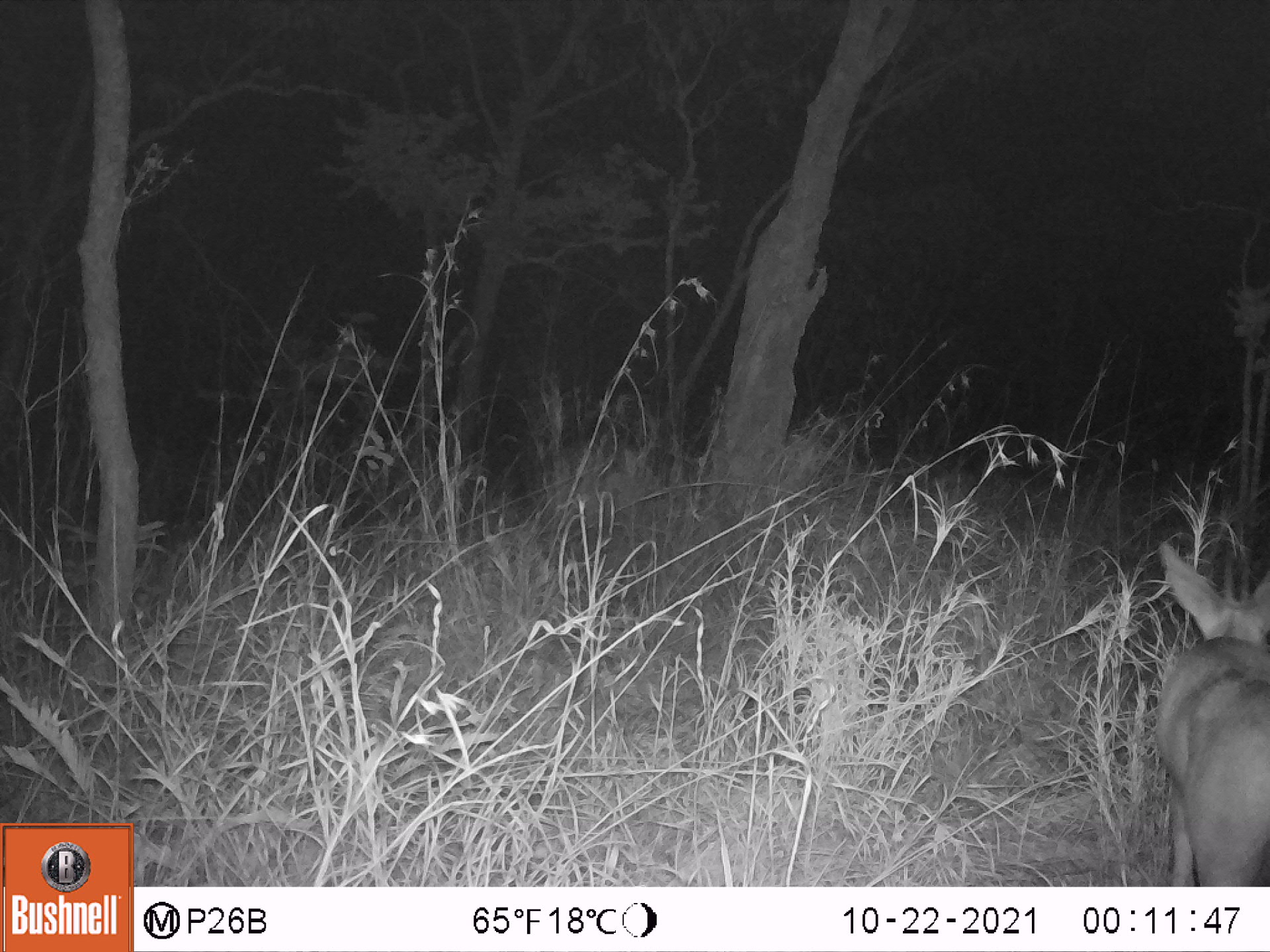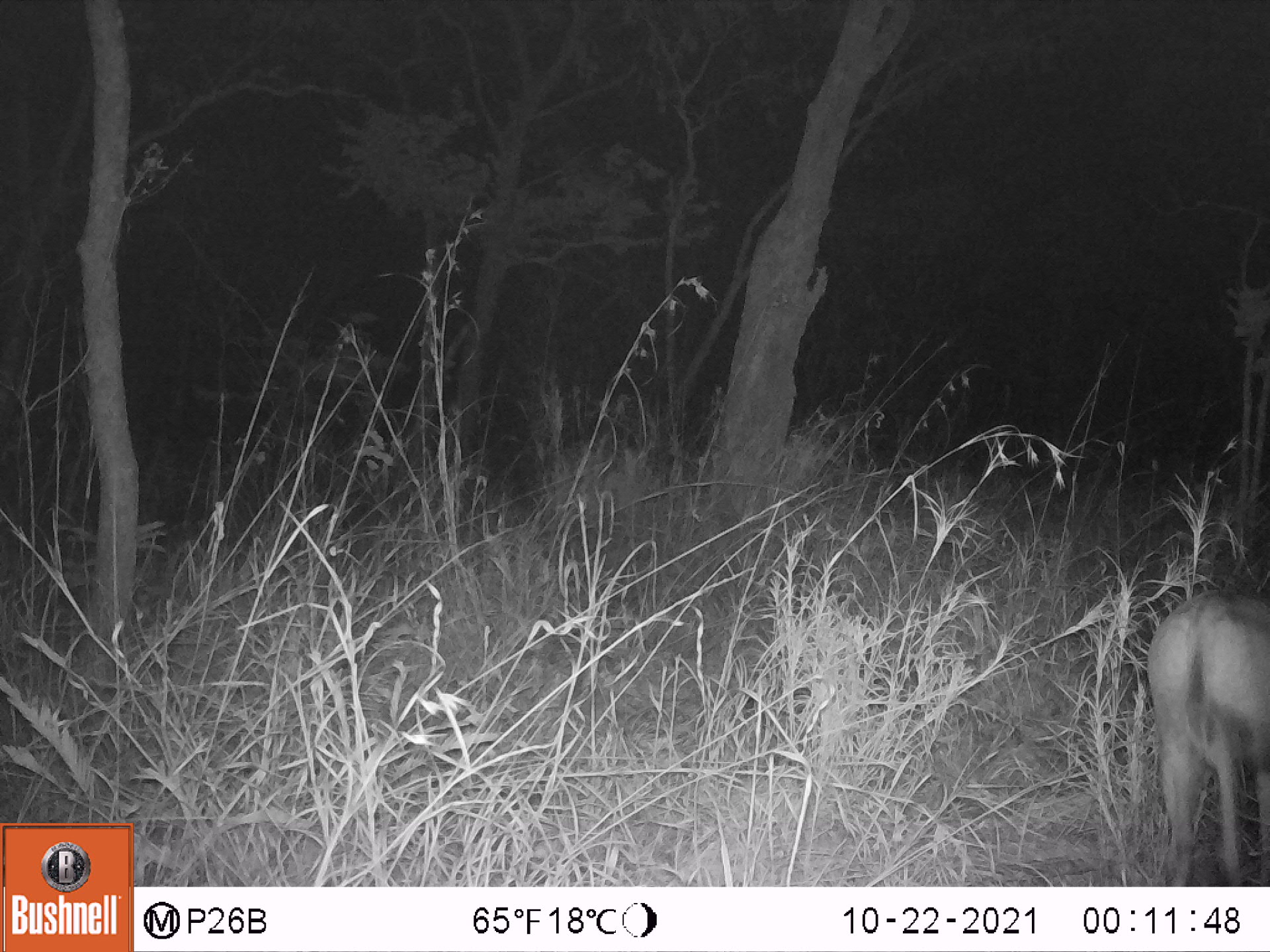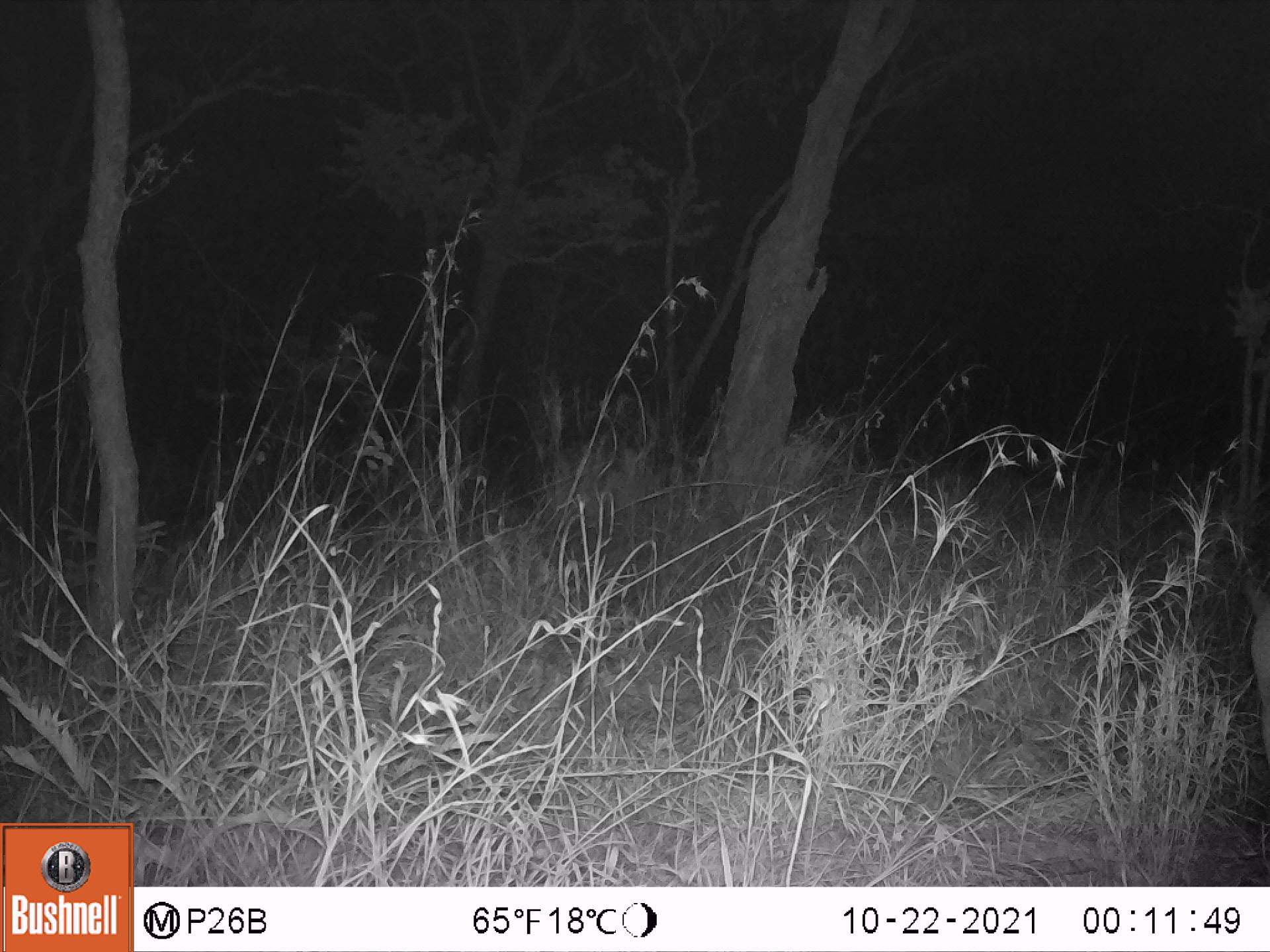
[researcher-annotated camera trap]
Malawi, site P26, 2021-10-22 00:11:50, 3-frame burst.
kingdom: Animalia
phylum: Chordata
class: Mammalia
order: Artiodactyla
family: Bovidae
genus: Sylvicapra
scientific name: Sylvicapra grimmia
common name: common duiker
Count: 1.